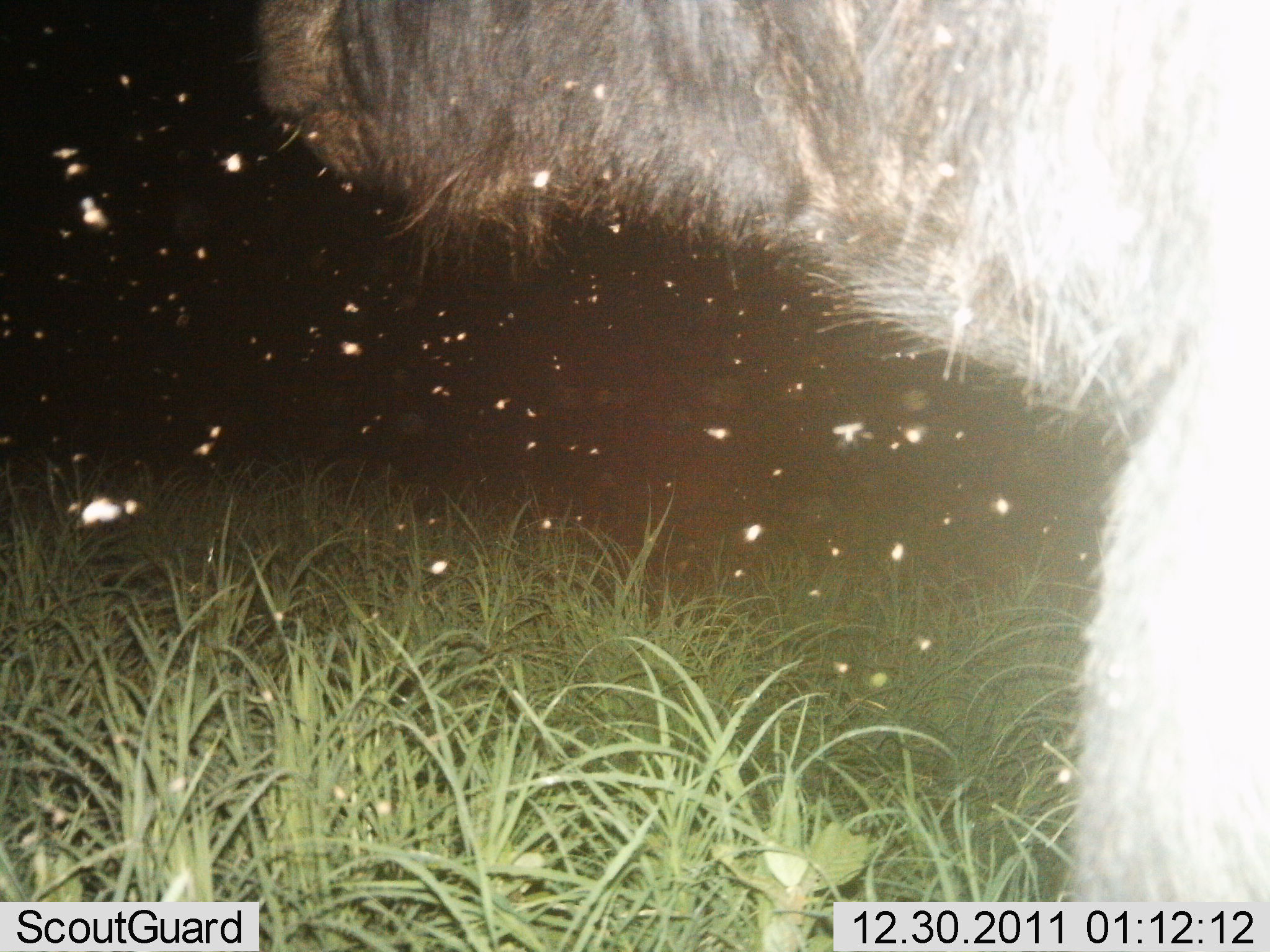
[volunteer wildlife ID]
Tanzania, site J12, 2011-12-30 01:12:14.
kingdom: Animalia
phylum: Chordata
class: Mammalia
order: Artiodactyla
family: Bovidae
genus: Connochaetes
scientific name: Connochaetes taurinus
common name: blue wildebeest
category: wildebeest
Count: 1.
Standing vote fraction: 71%.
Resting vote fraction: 0%.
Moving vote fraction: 29%.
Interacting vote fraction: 0%.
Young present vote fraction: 0%.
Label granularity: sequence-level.